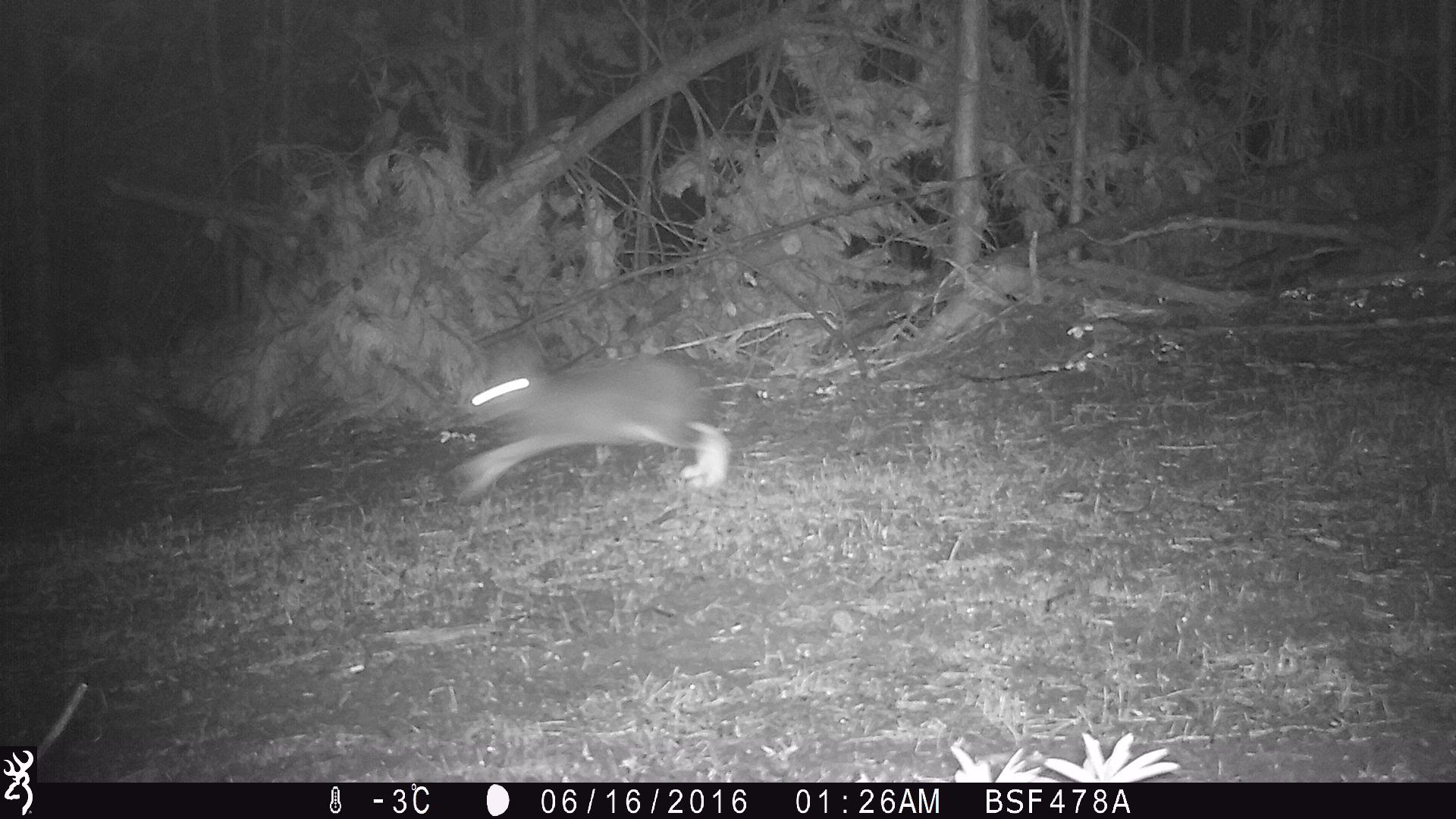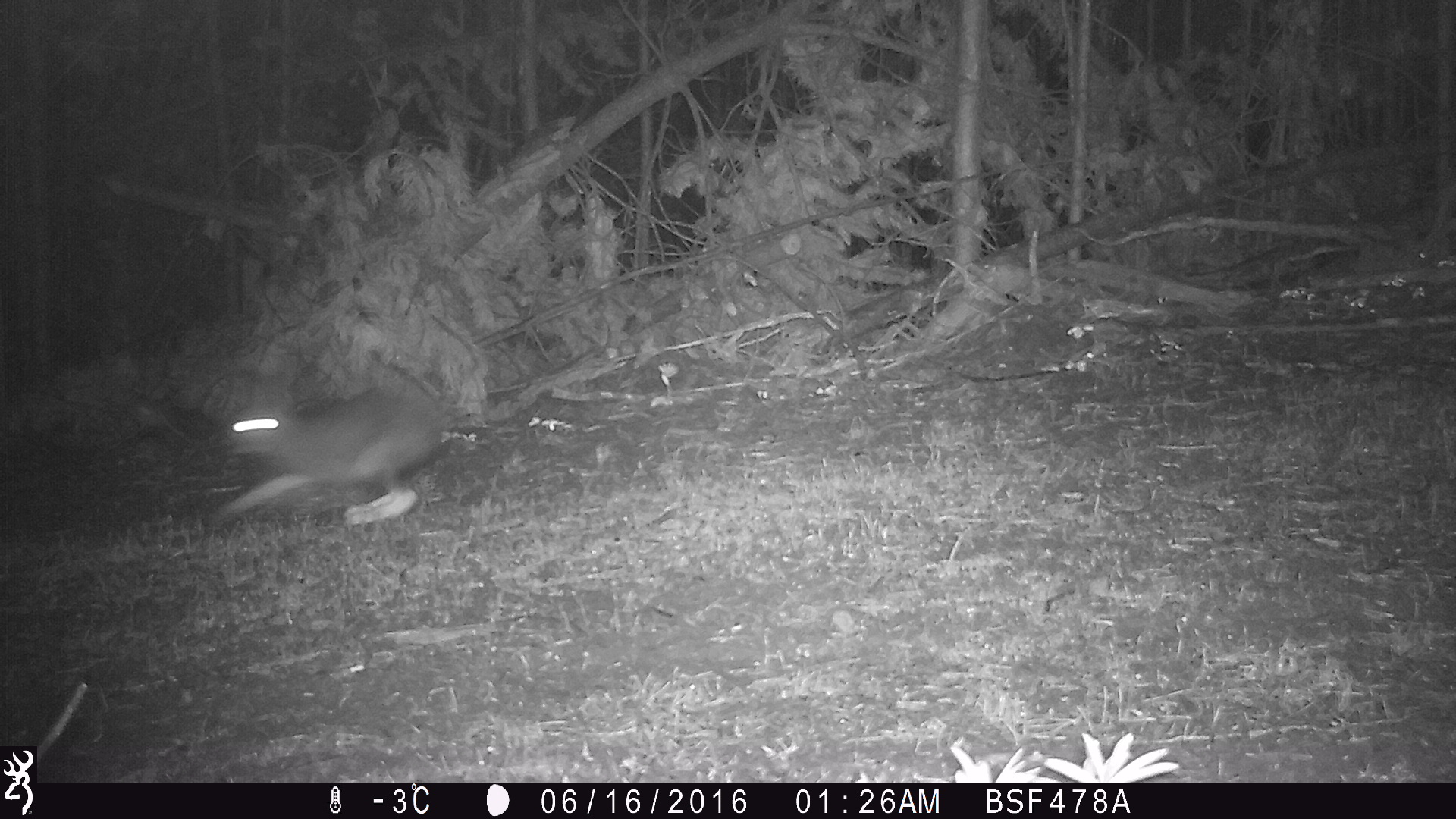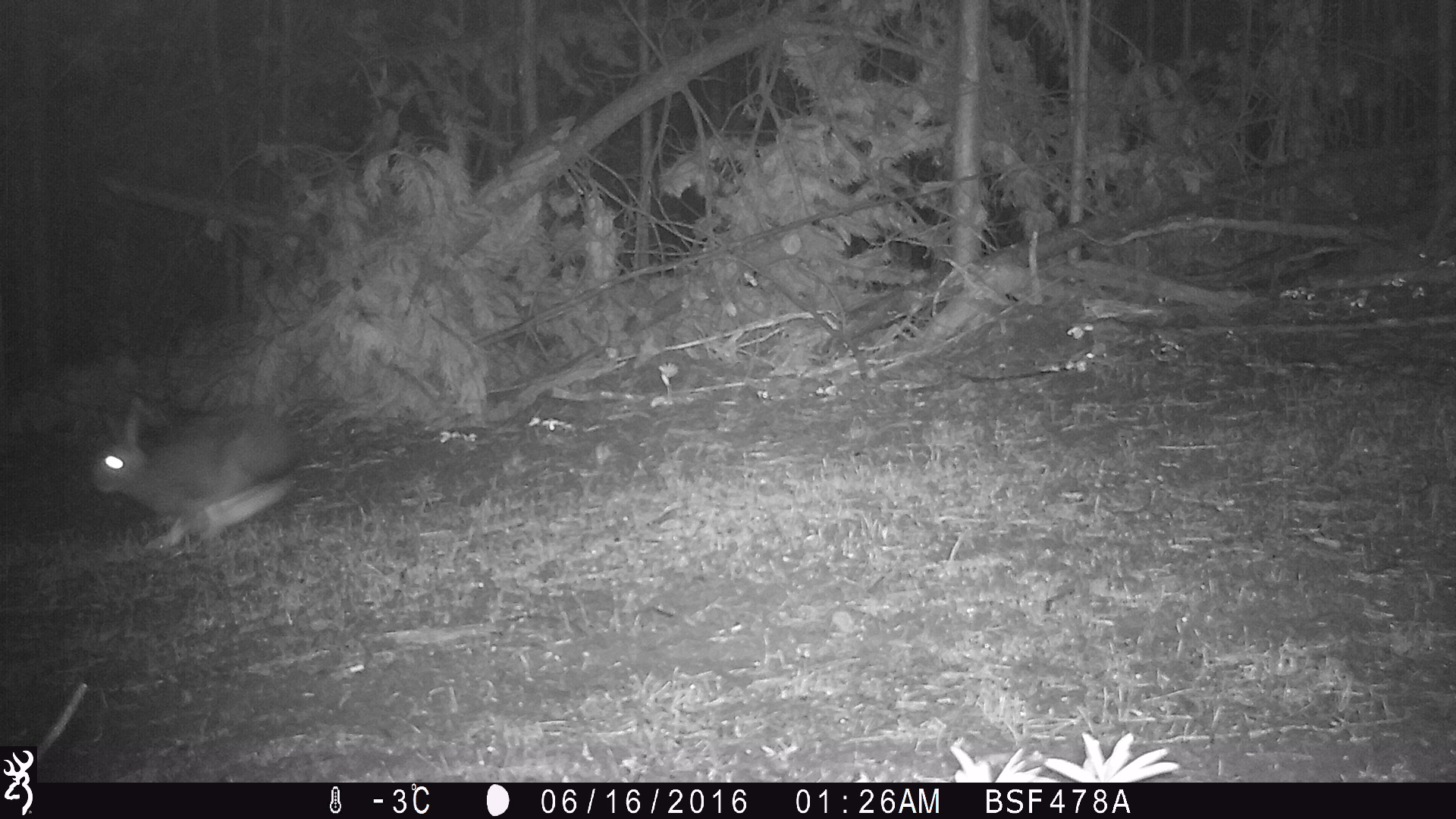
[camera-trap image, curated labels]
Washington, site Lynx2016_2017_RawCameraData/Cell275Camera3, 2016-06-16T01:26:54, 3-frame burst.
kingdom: Animalia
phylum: Chordata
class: Mammalia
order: Lagomorpha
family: Leporidae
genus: Lepus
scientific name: Lepus americanus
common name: snowshoe hare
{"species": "Lepus americanus (snowshoe hare)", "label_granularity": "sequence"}